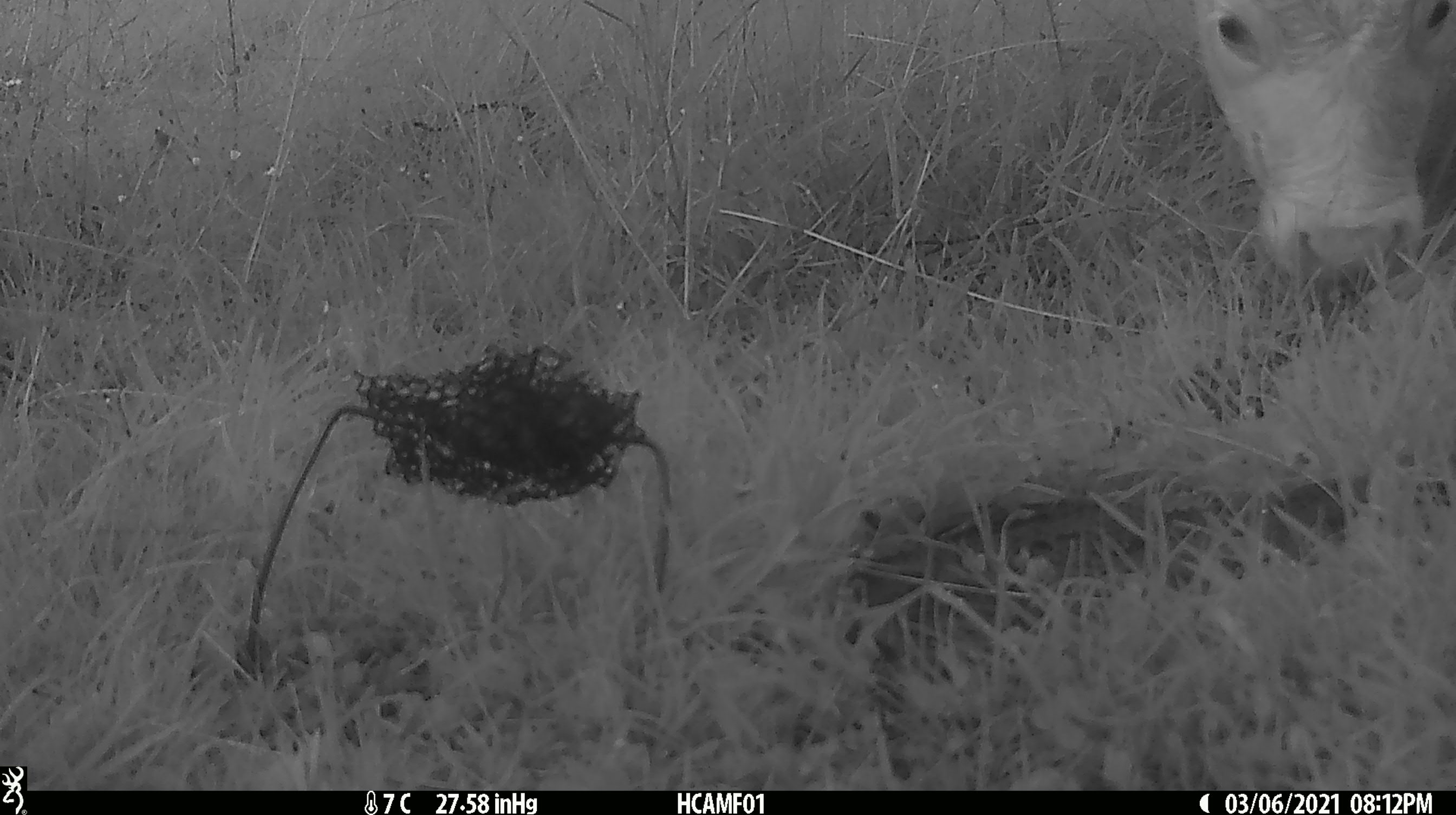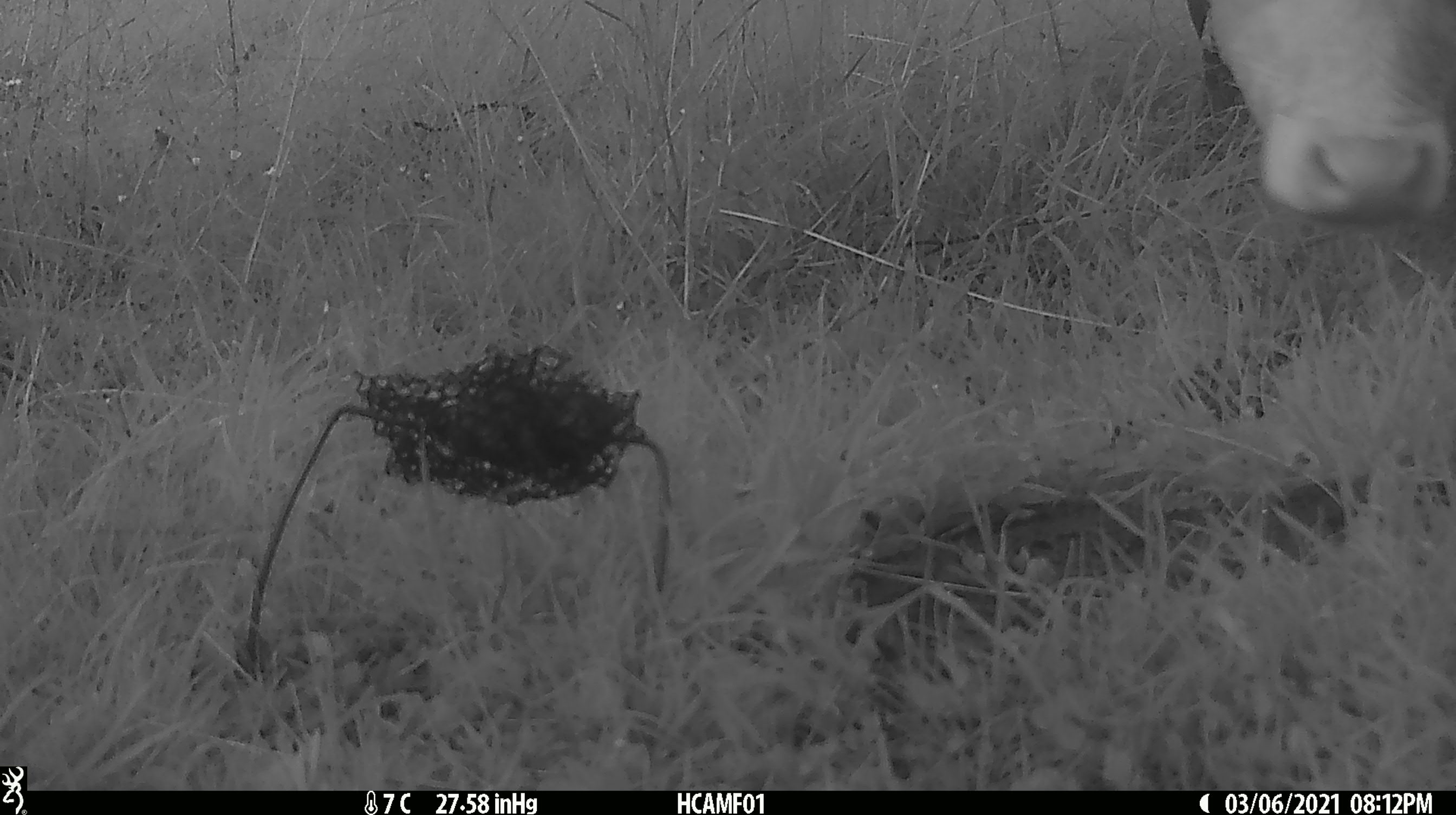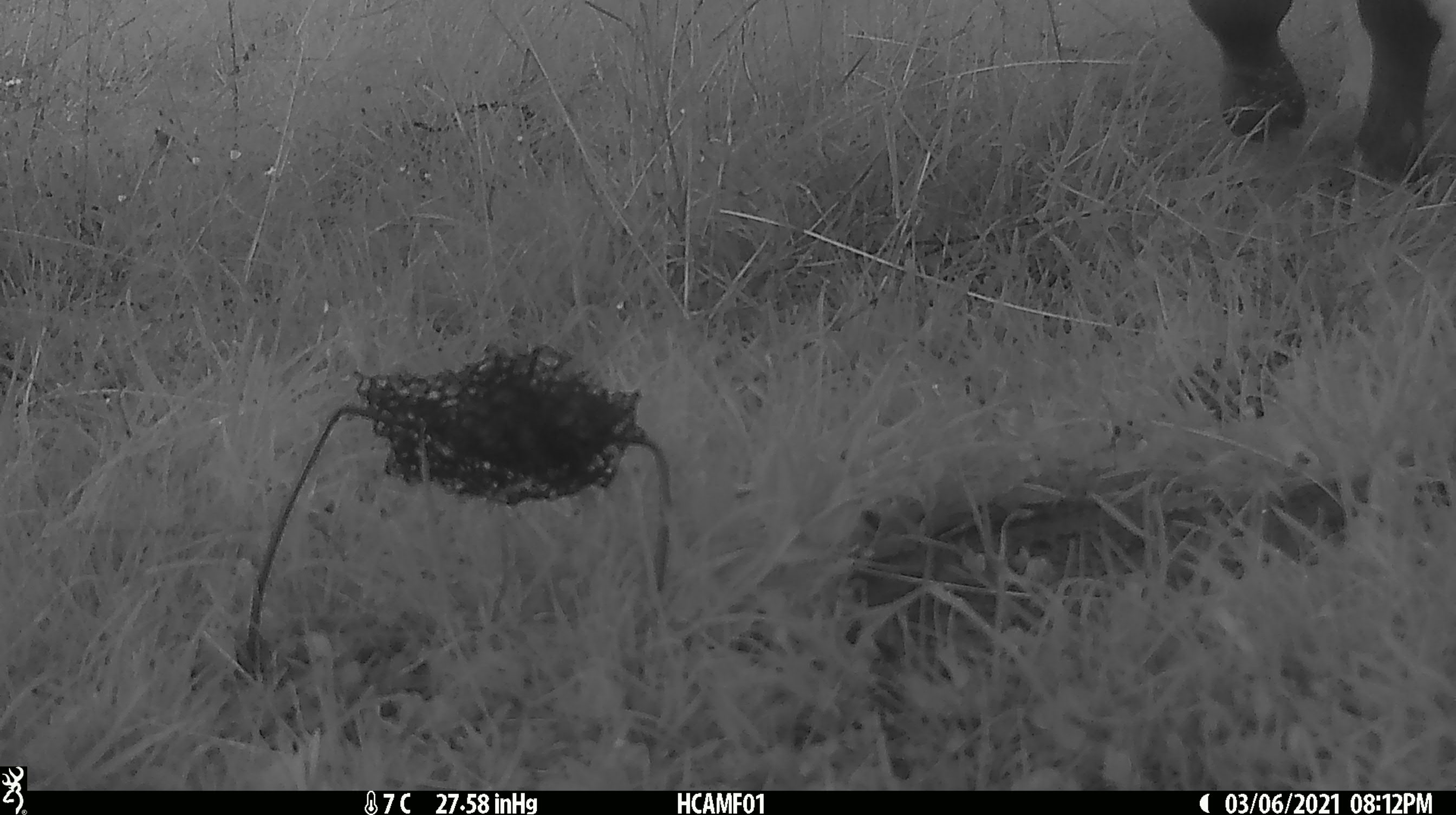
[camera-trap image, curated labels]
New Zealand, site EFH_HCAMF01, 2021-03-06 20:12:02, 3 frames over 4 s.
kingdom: Animalia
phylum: Chordata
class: Mammalia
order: Artiodactyla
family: Bovidae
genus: Bos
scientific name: Bos taurus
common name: domestic cow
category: cow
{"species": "cow (domestic cow) (Bos taurus)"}